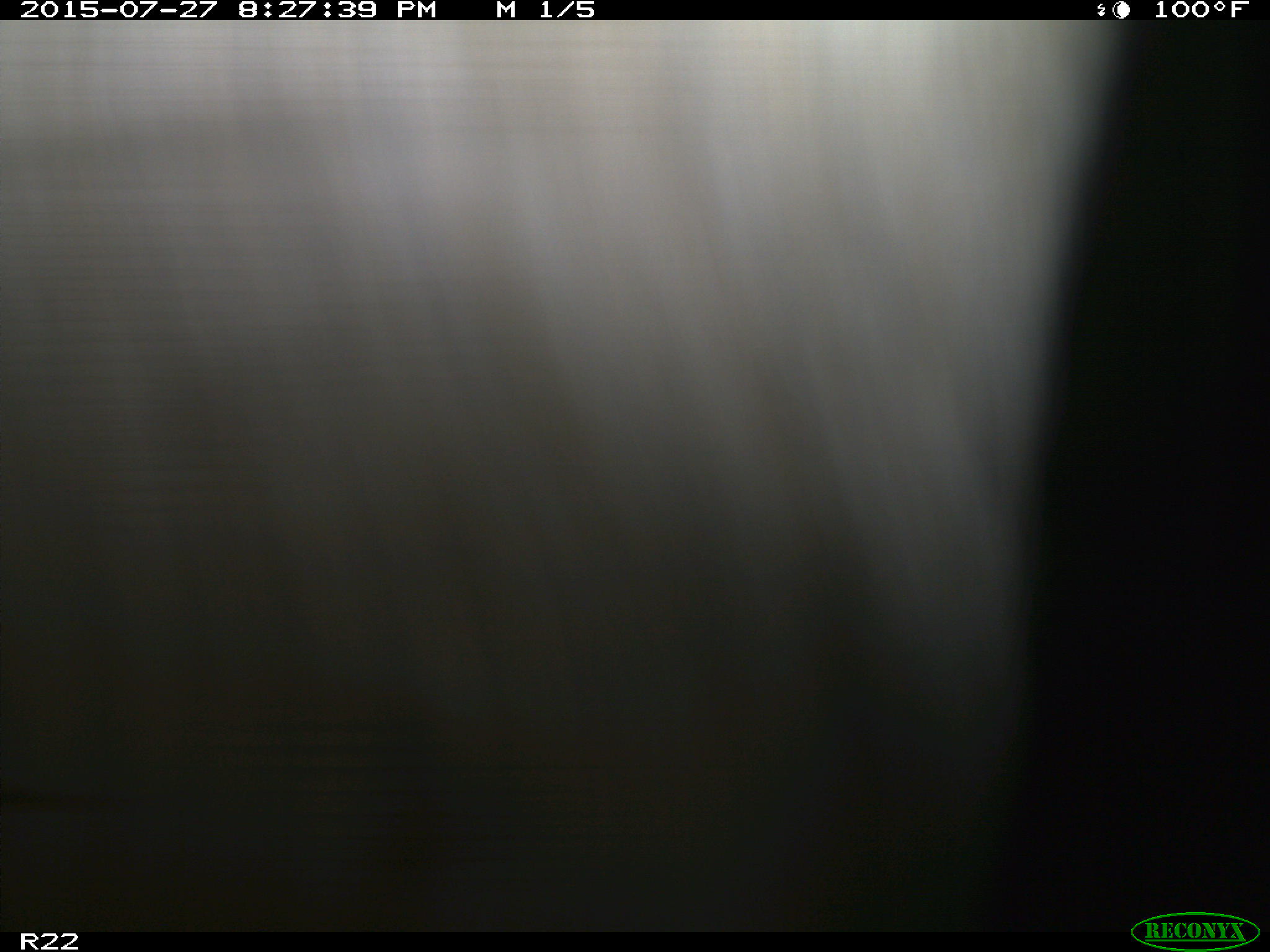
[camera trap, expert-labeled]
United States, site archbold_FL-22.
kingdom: Animalia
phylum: Chordata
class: Mammalia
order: Artiodactyla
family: Bovidae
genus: Bos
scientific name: Bos taurus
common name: domestic cow